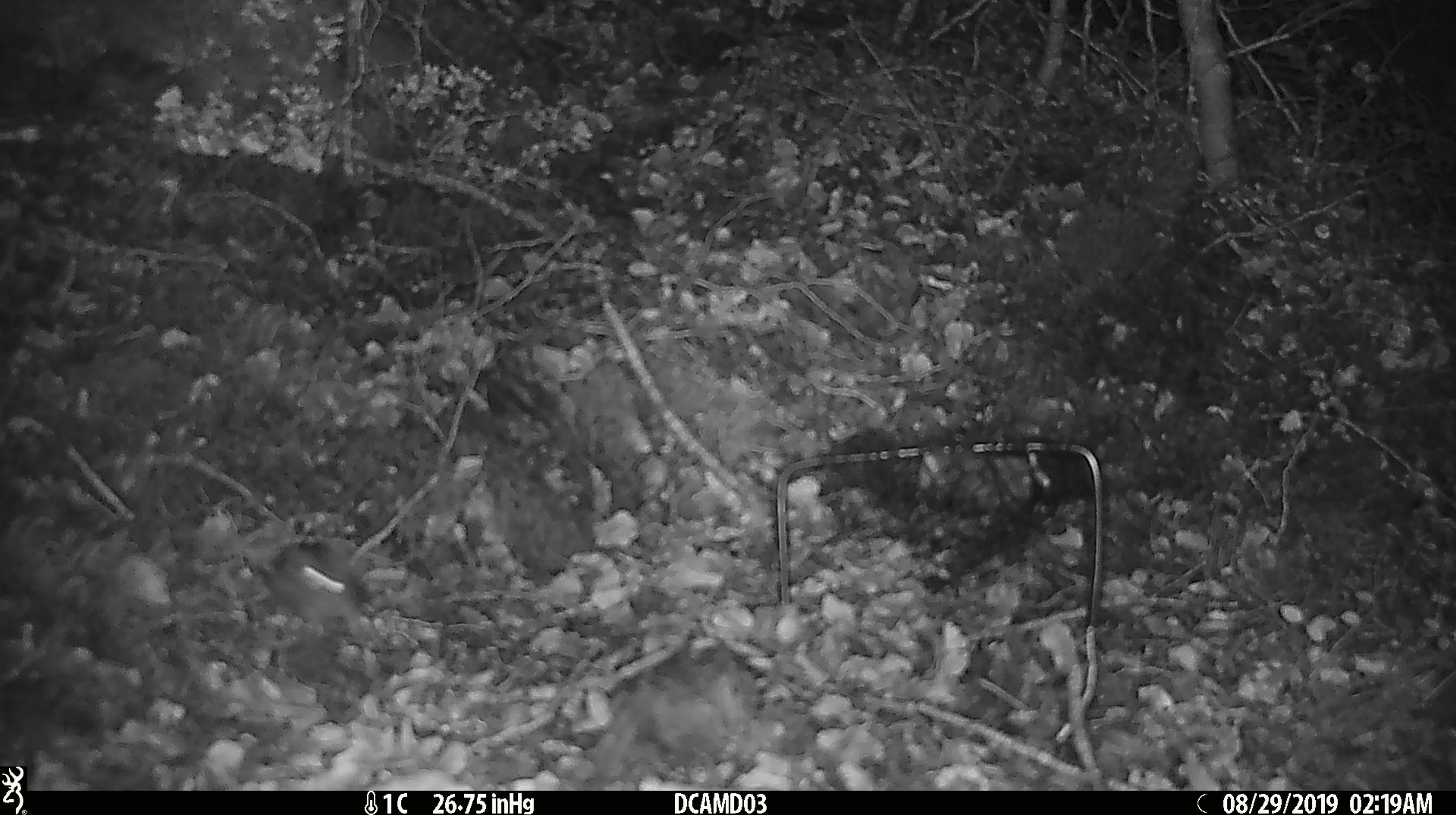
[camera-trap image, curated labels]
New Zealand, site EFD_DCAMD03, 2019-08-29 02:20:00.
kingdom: Animalia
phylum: Chordata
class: Mammalia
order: Rodentia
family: Muridae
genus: Mus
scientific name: Mus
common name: mouse